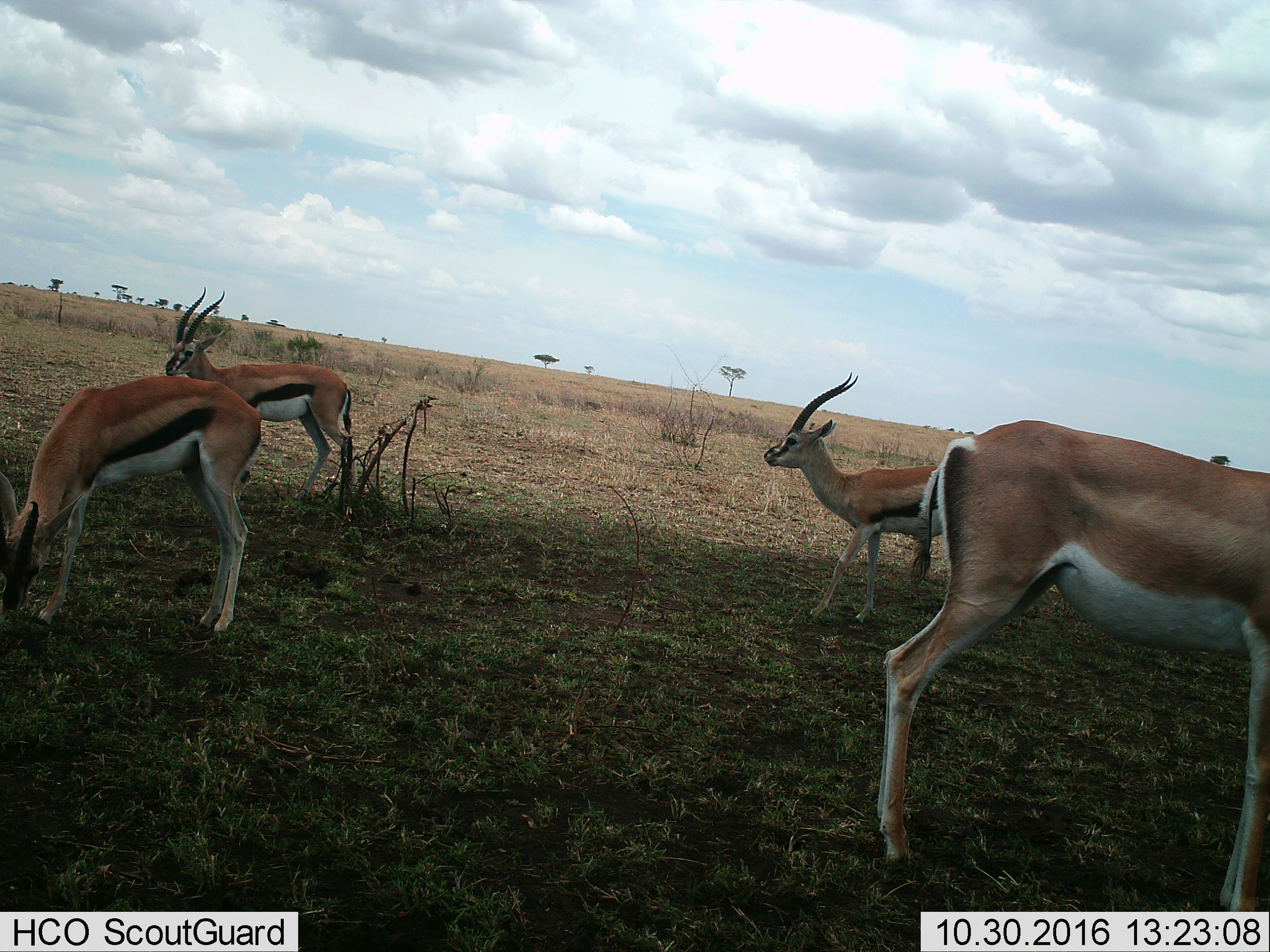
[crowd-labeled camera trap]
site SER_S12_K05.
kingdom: Animalia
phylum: Chordata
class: Mammalia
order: Artiodactyla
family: Bovidae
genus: Eudorcas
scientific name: Eudorcas thomsonii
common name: thomson's gazelle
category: gazellethomsons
Gazellethomsons (thomson's gazelle) (Eudorcas thomsonii), count 4. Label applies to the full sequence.